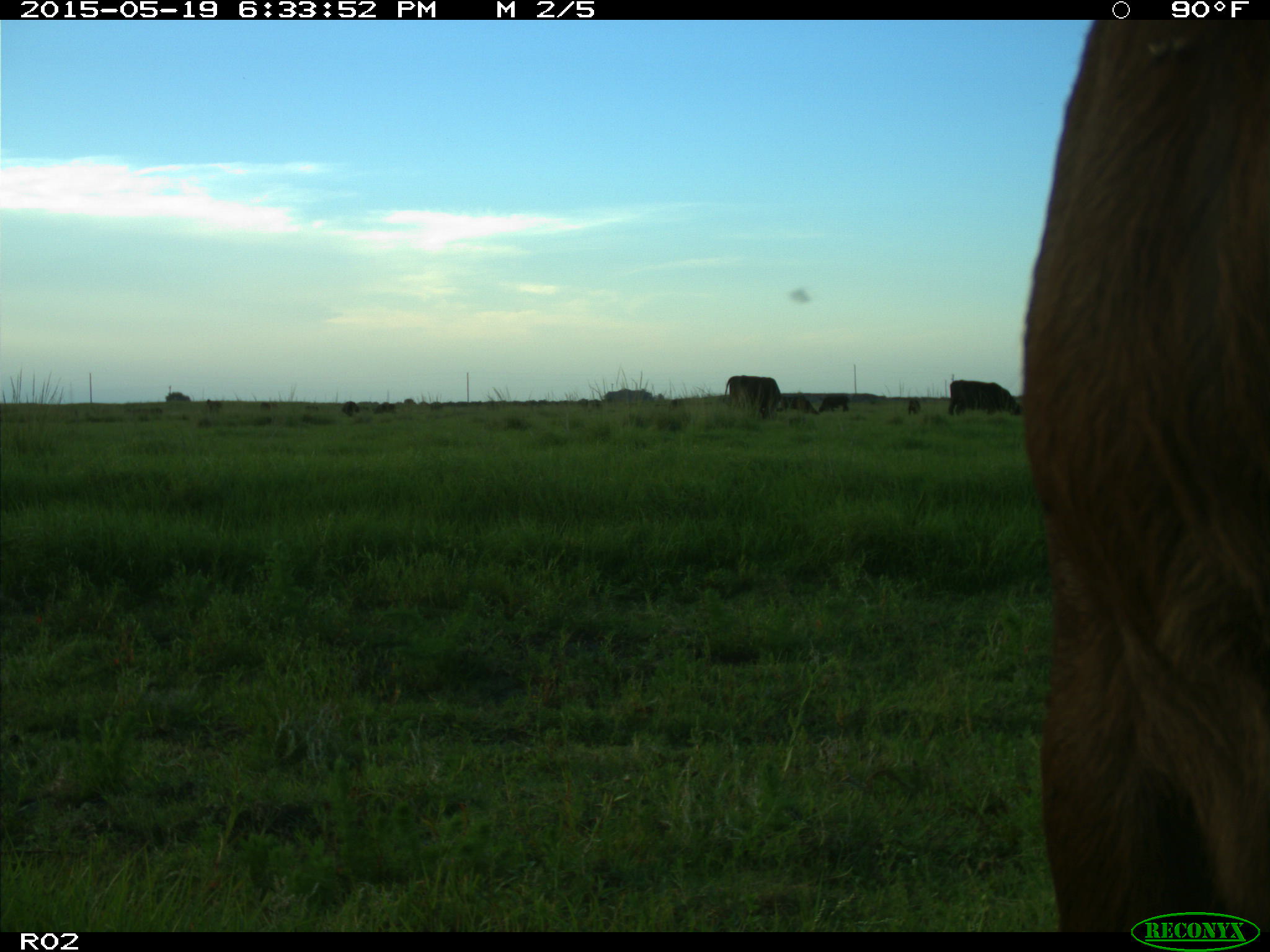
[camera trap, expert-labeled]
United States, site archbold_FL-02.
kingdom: Animalia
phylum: Chordata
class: Mammalia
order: Artiodactyla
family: Bovidae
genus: Bos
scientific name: Bos taurus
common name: domestic cow